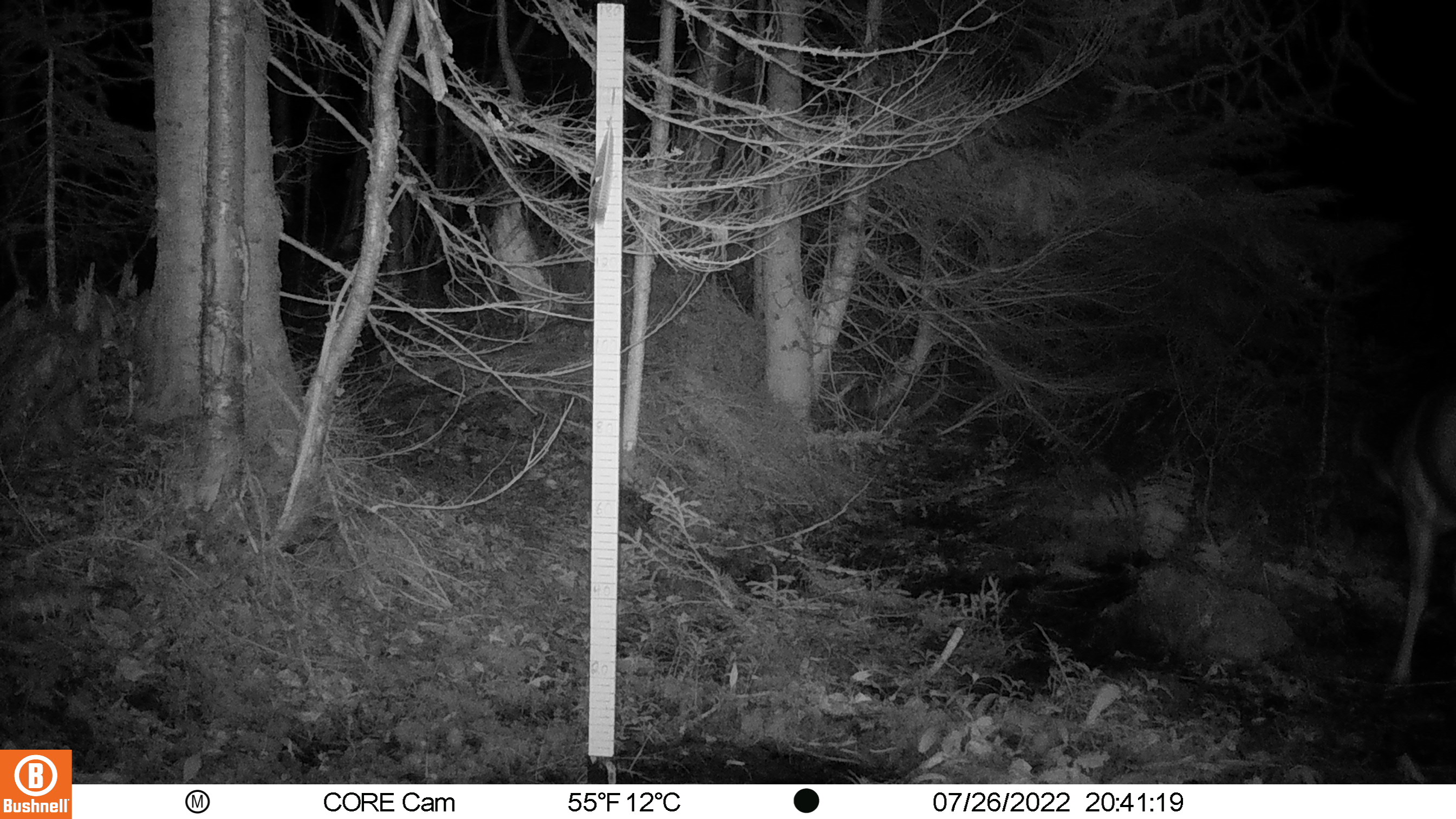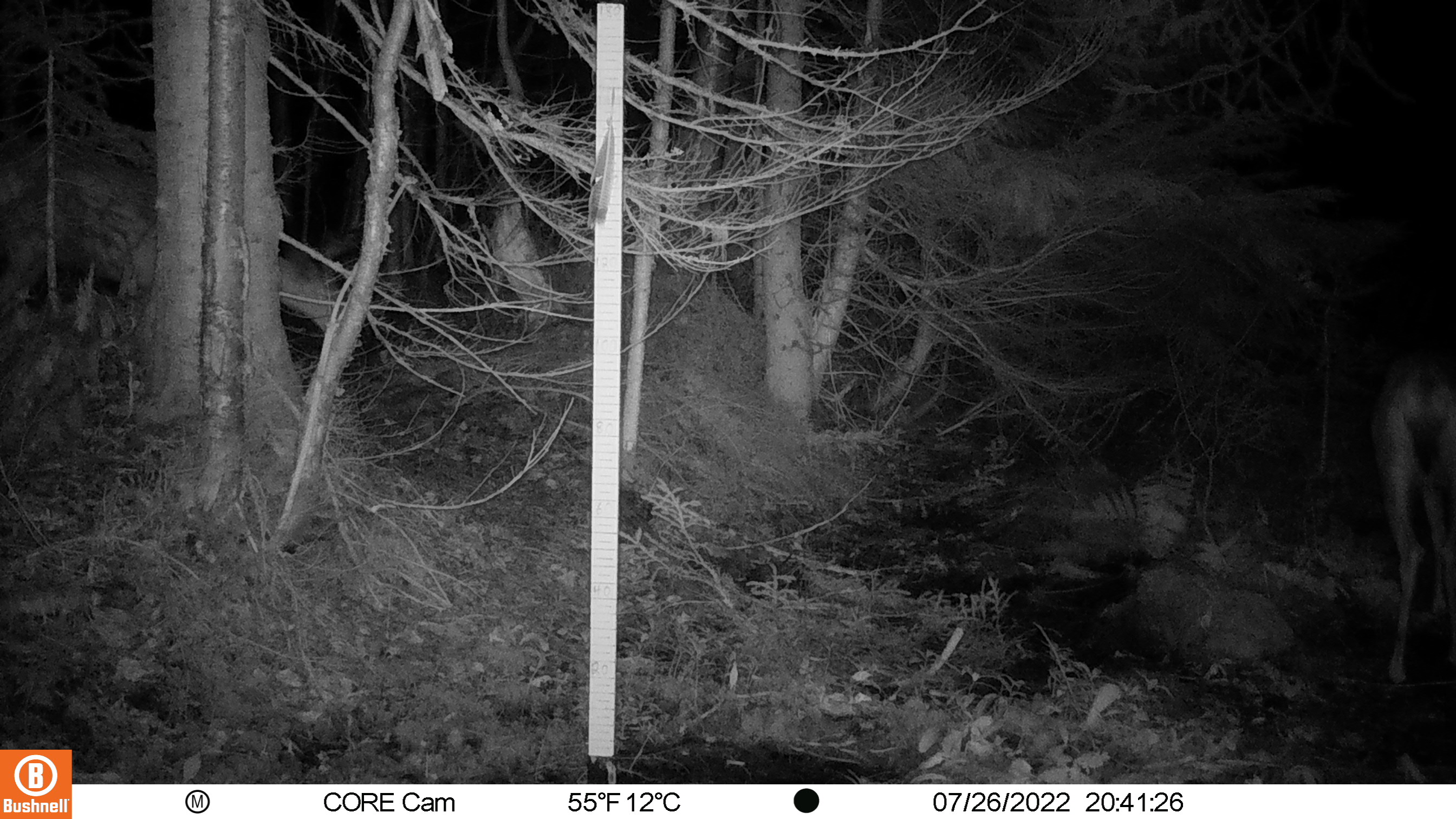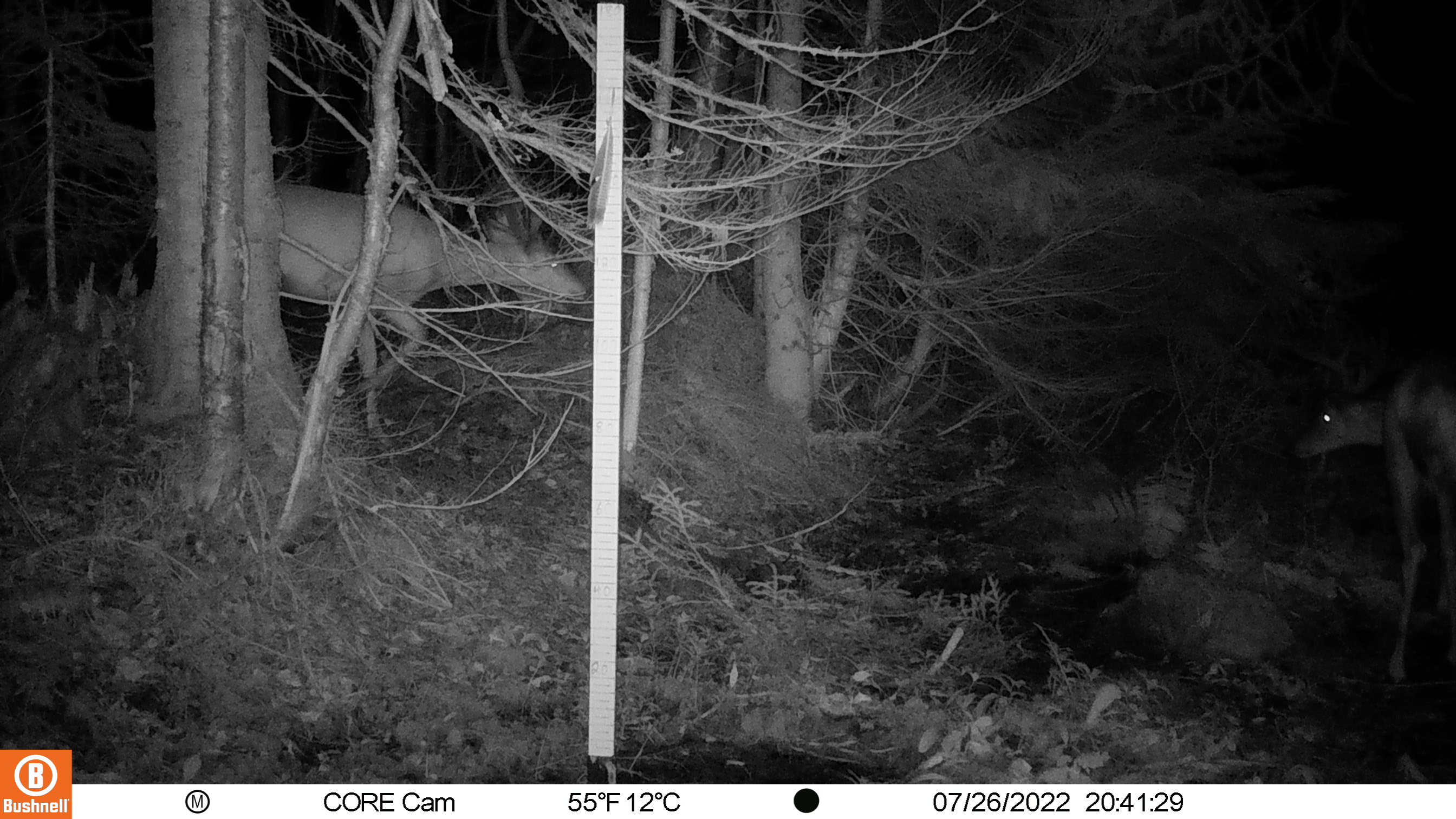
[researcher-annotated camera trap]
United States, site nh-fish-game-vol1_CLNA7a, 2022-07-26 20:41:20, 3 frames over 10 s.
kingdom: Animalia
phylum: Chordata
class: Mammalia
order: Artiodactyla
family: Cervidae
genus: Odocoileus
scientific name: Odocoileus virginianus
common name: white-tailed deer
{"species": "white-tailed deer (Odocoileus virginianus)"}